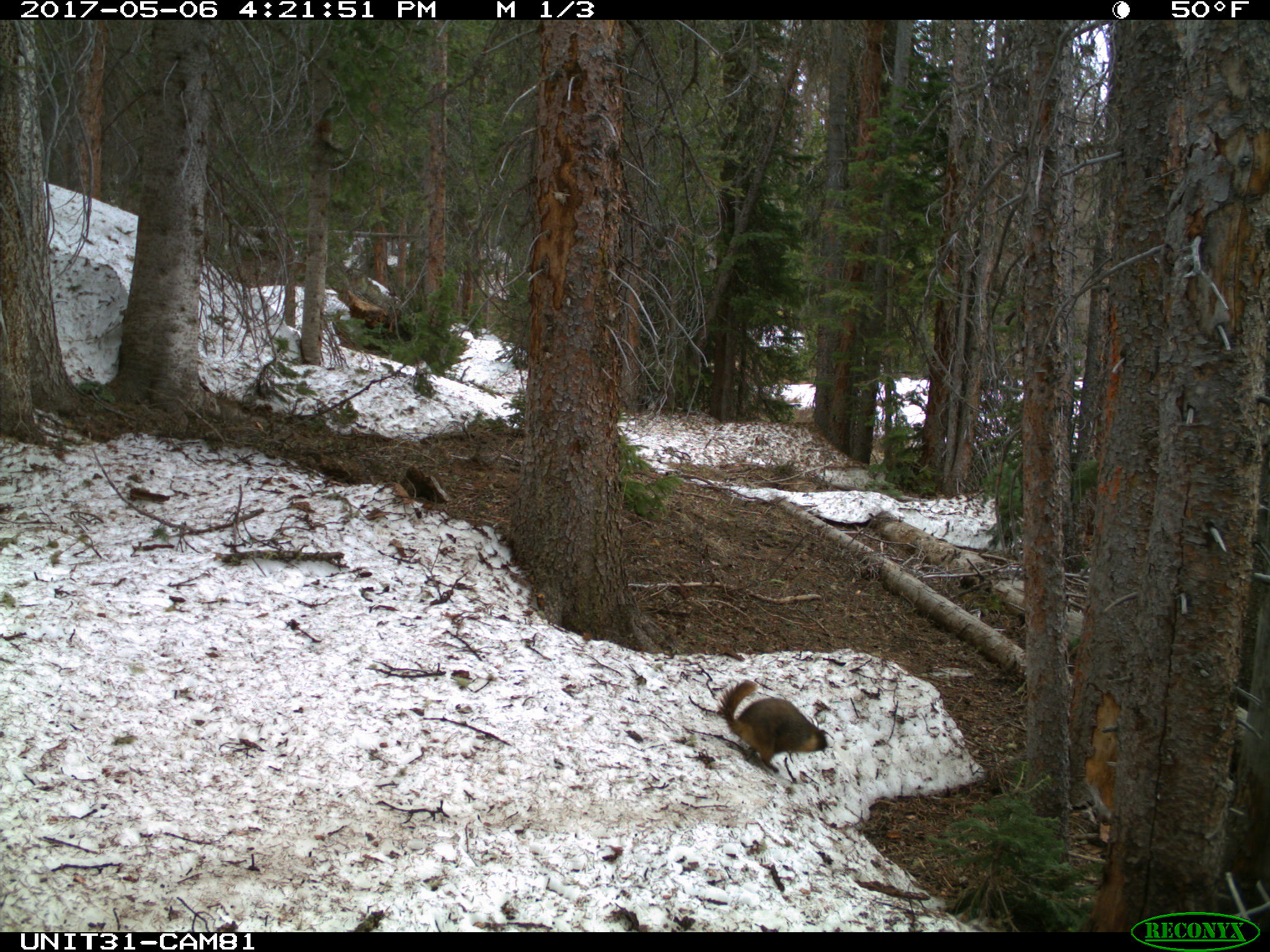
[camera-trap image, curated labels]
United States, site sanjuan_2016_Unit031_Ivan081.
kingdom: Animalia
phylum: Chordata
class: Mammalia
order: Rodentia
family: Sciuridae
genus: Marmota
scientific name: Marmota flaviventris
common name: yellow-bellied marmot